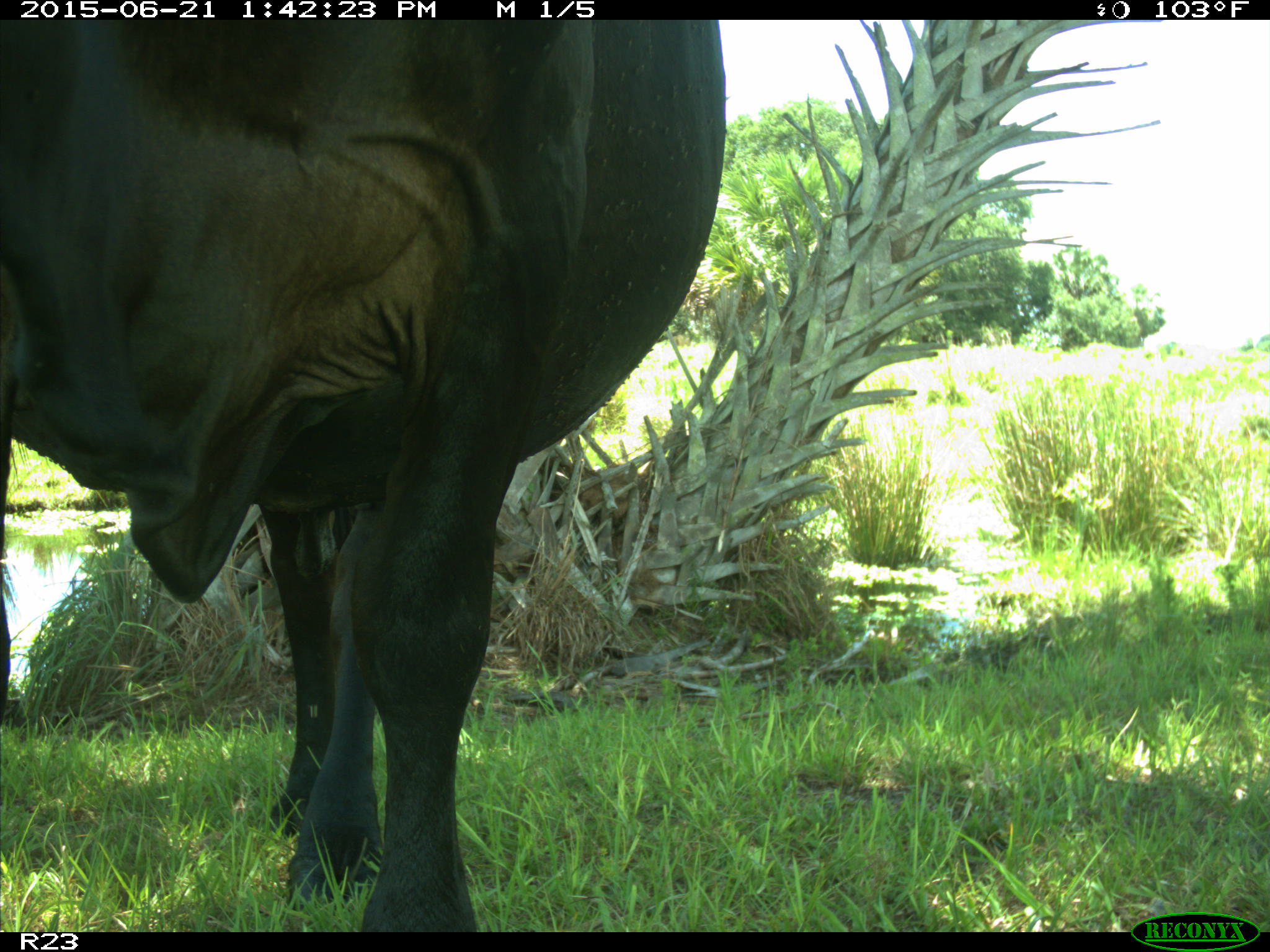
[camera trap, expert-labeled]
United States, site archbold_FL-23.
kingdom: Animalia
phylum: Chordata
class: Mammalia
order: Artiodactyla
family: Bovidae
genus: Bos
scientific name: Bos taurus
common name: domestic cow